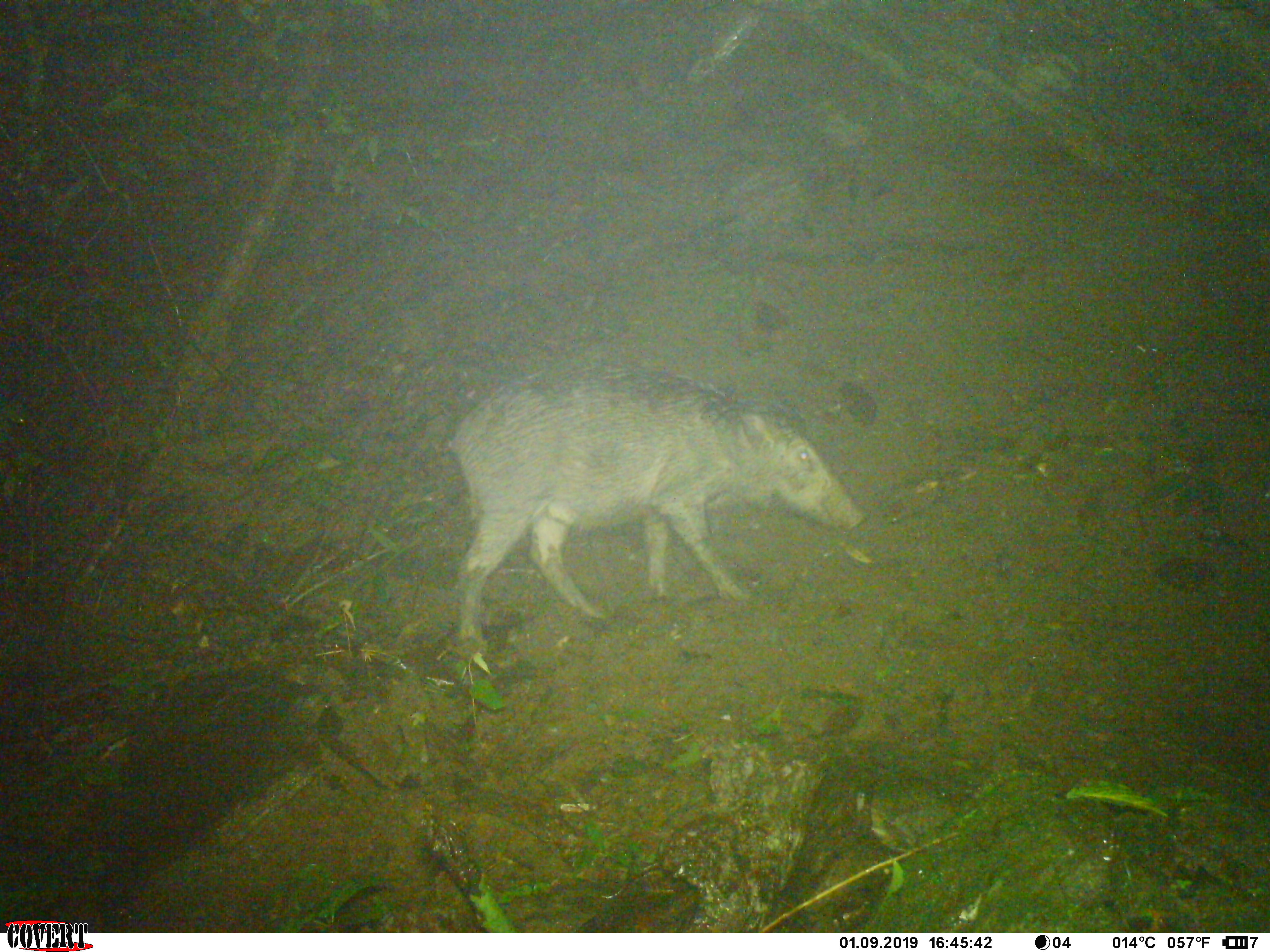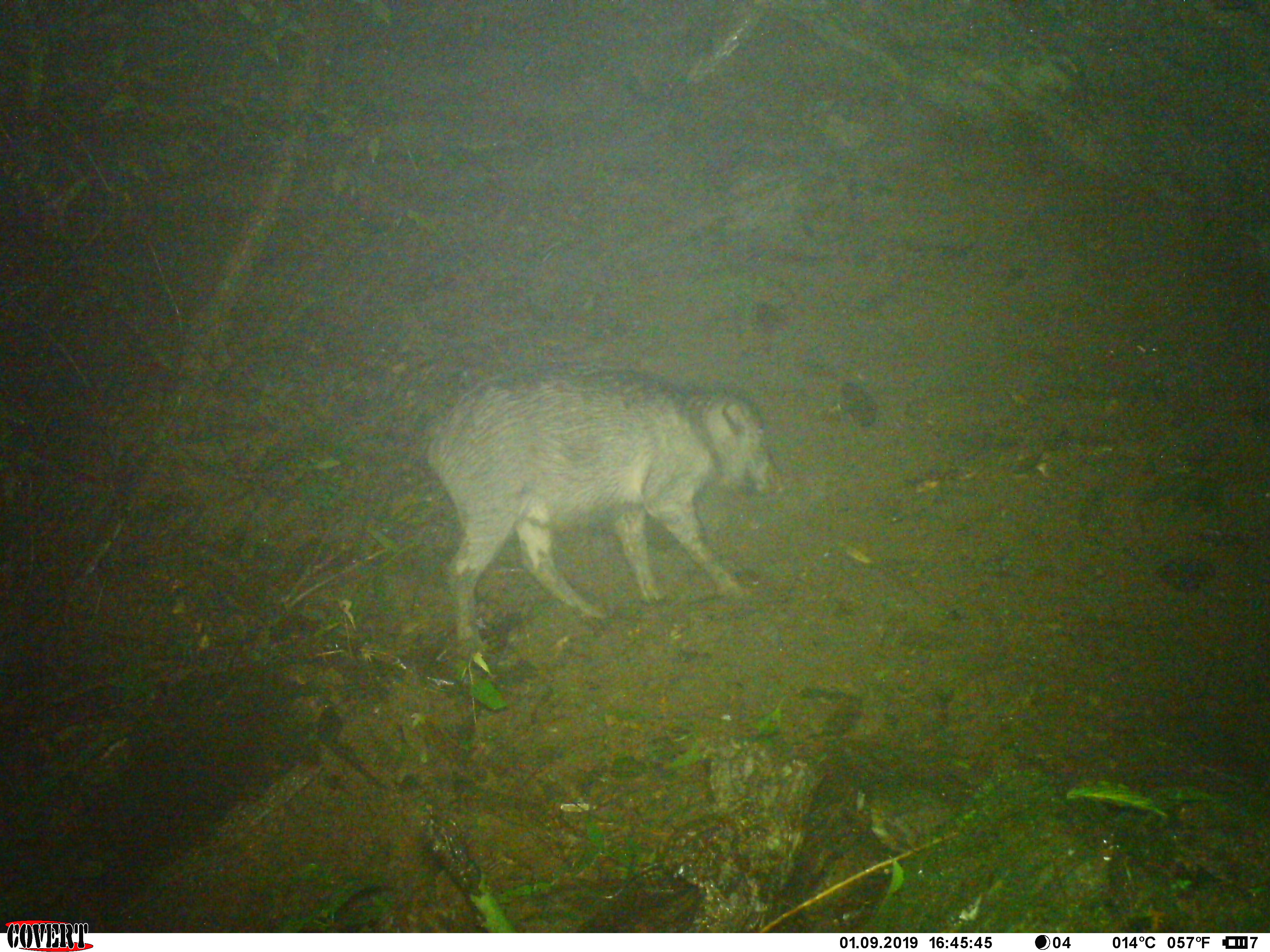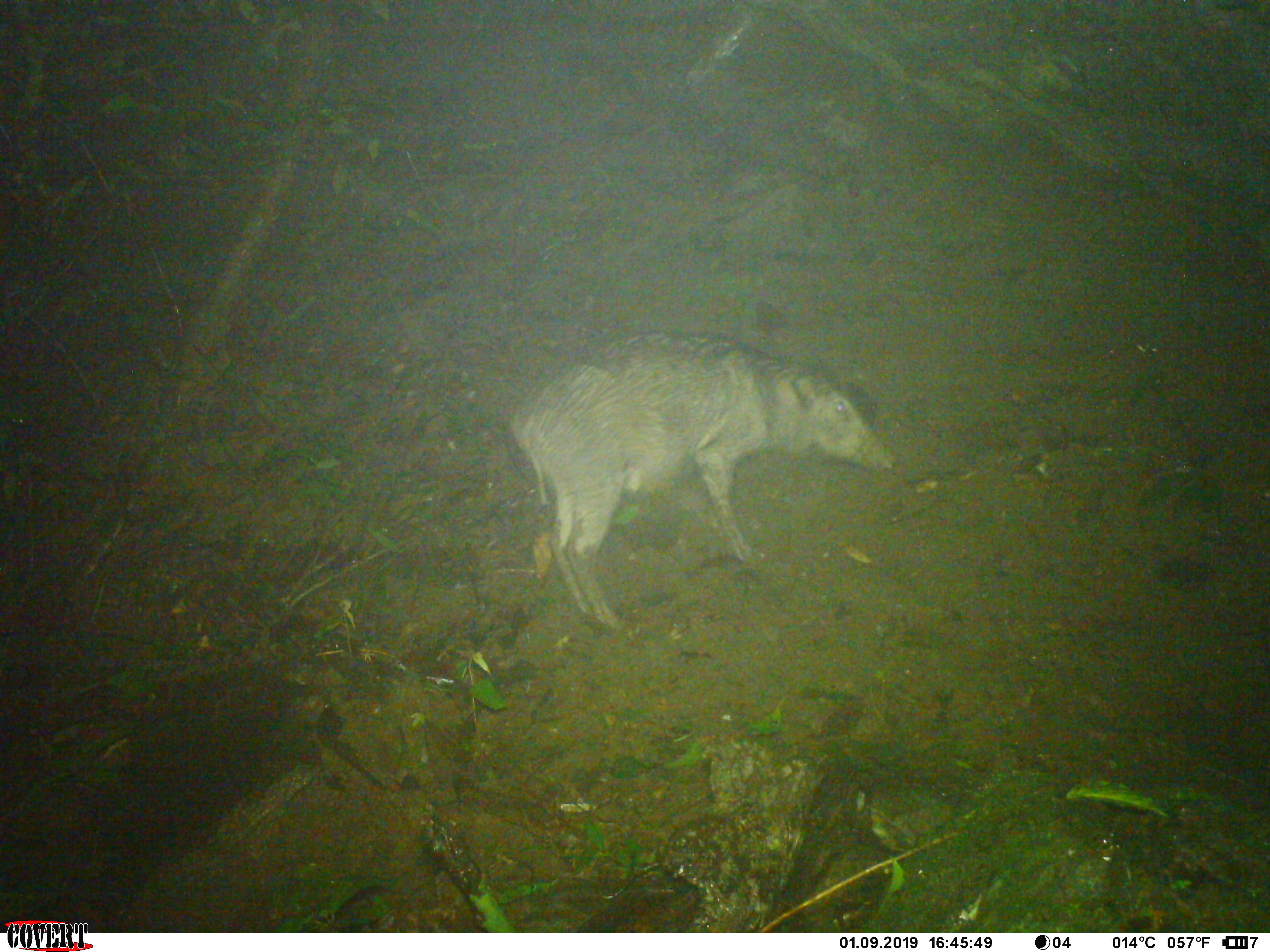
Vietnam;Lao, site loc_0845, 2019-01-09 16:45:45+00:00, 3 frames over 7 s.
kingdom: Animalia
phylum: Chordata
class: Mammalia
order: Artiodactyla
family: Suidae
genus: Sus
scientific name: Sus scrofa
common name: eurasian wild pig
Eurasian wild pig (Sus scrofa). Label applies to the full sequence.